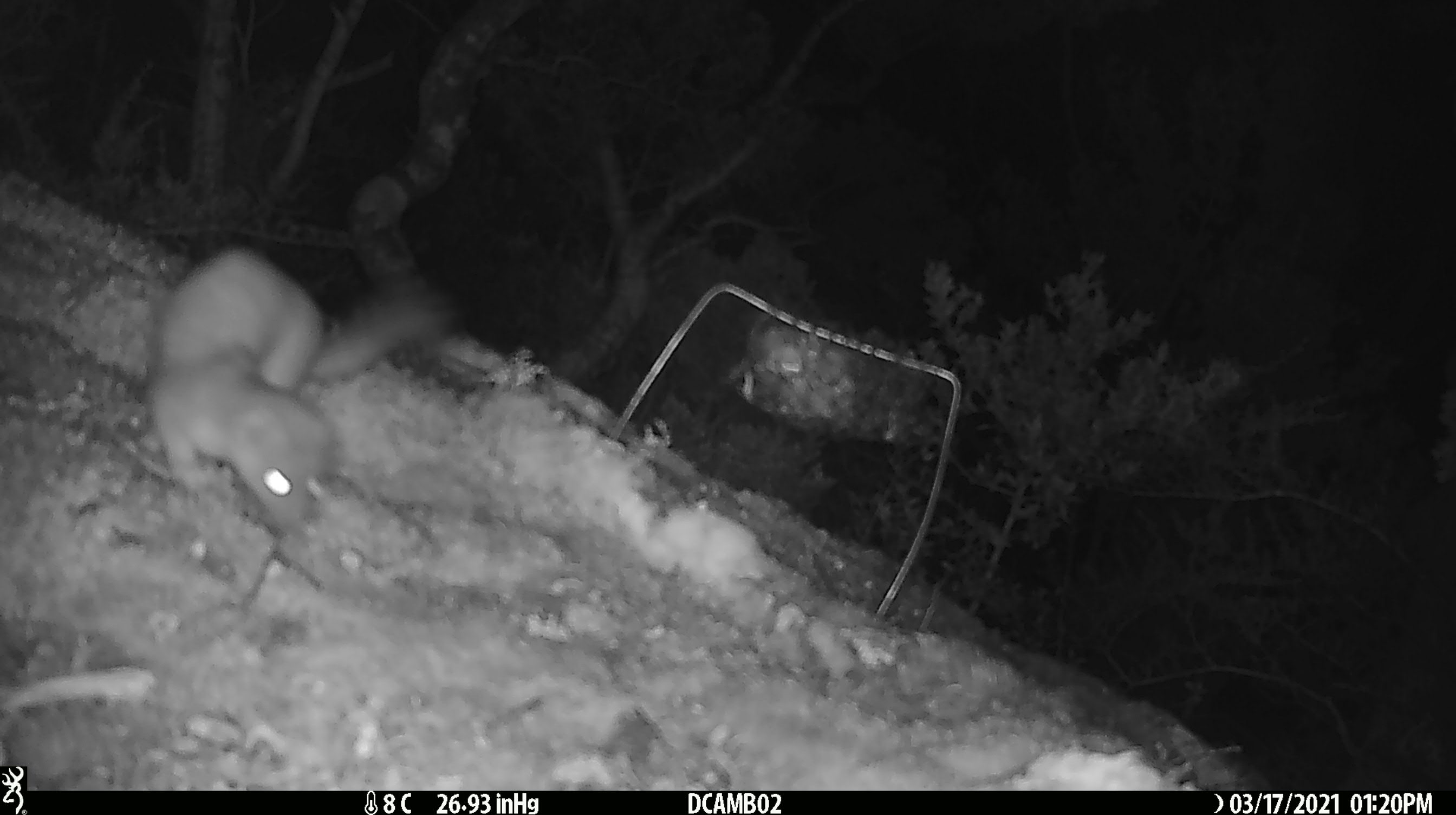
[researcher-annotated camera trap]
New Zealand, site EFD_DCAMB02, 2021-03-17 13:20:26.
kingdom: Animalia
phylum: Chordata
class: Mammalia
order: Carnivora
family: Mustelidae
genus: Mustela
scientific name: Mustela erminea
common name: stoat